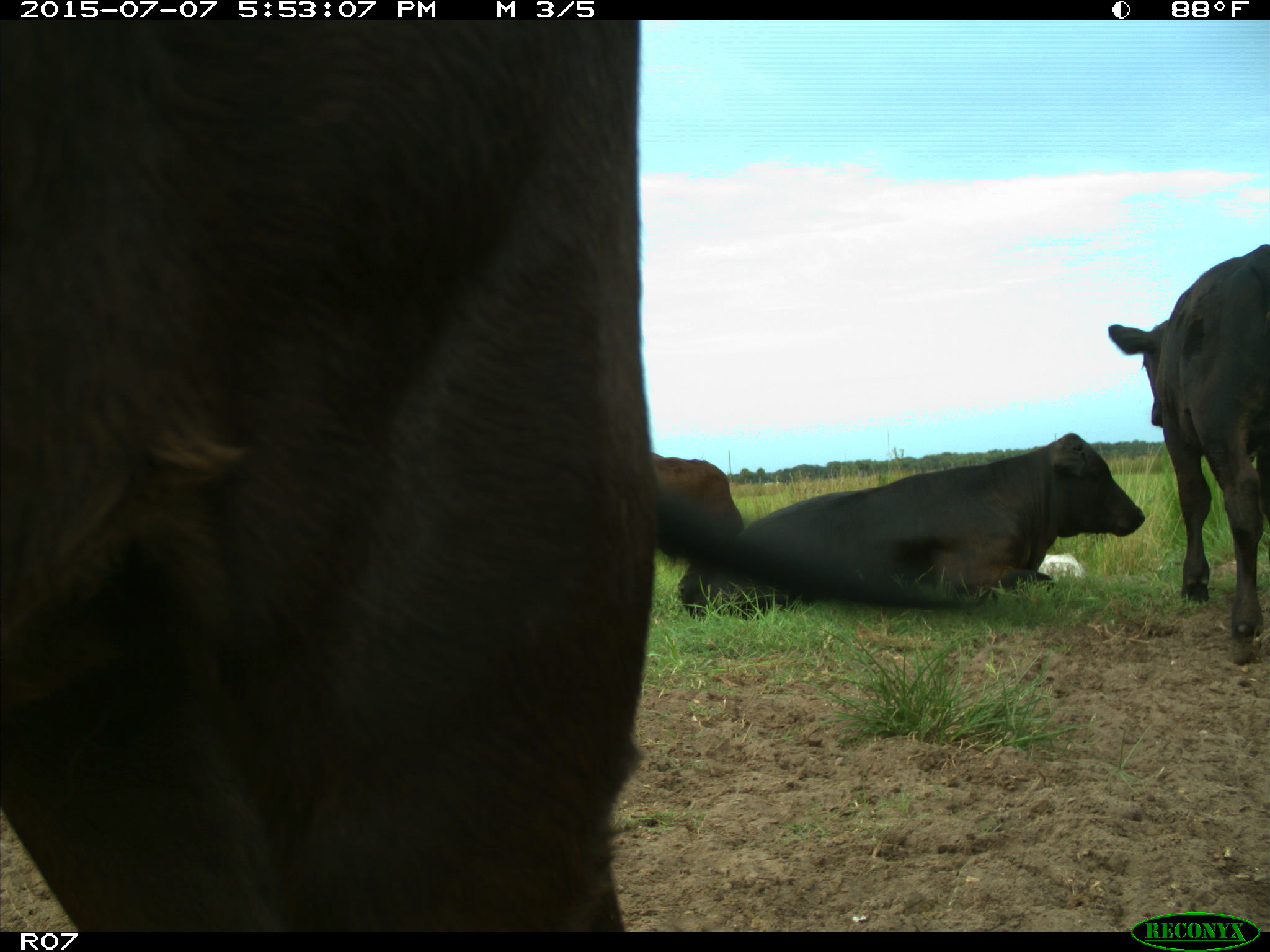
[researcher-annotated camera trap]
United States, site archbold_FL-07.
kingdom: Animalia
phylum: Chordata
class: Mammalia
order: Artiodactyla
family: Bovidae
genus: Bos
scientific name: Bos taurus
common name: domestic cow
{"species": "Bos taurus (domestic cow)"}